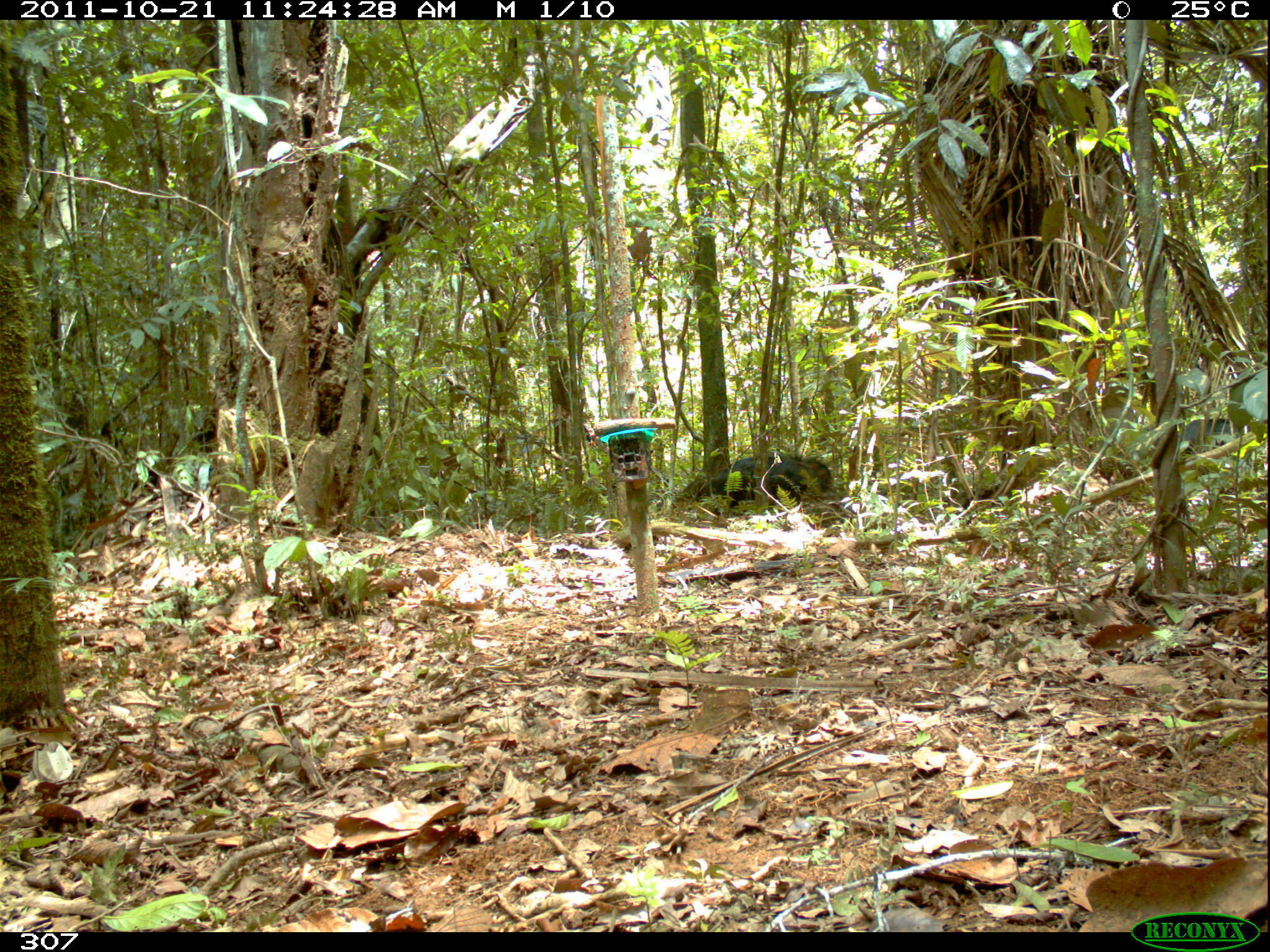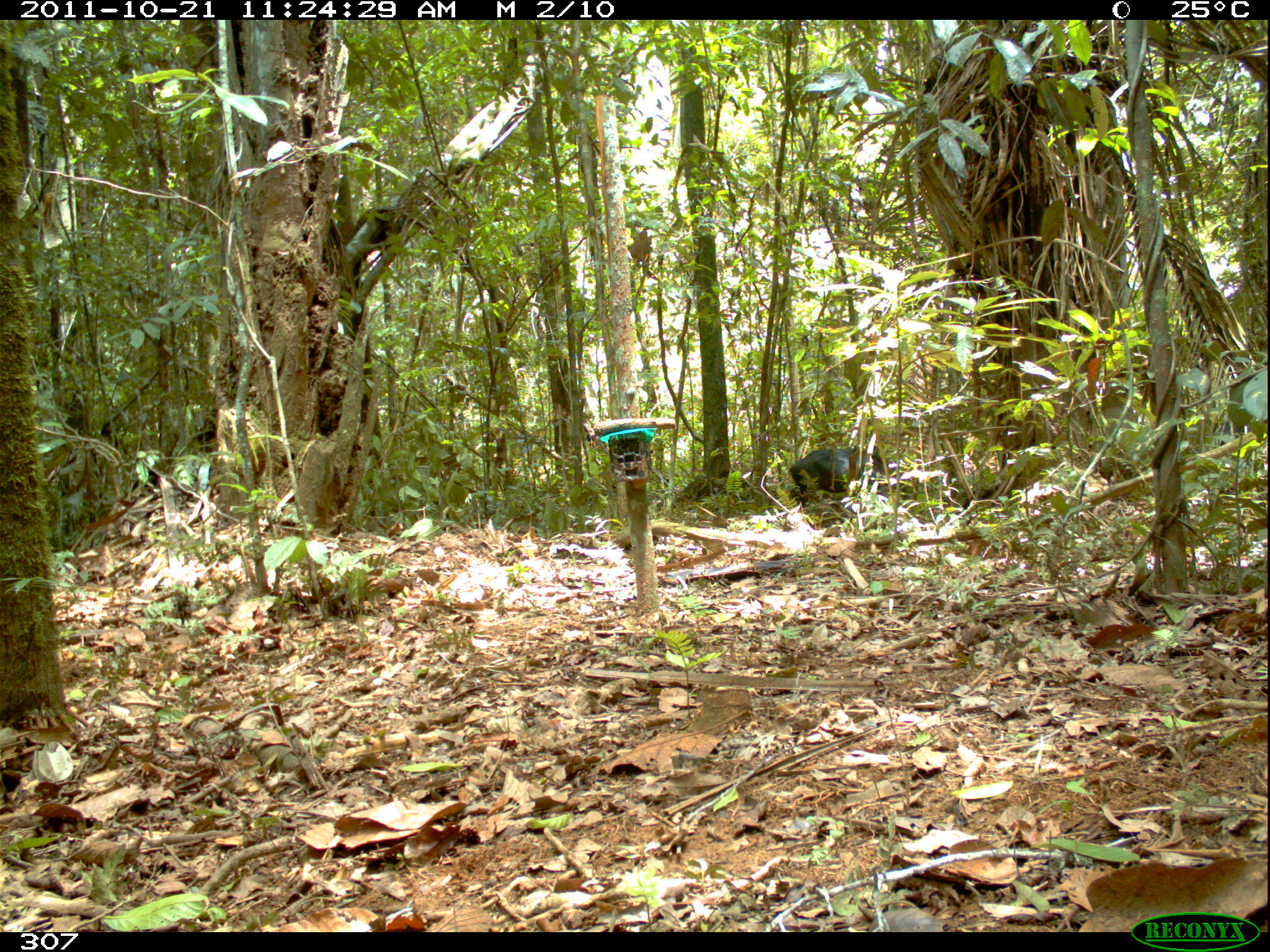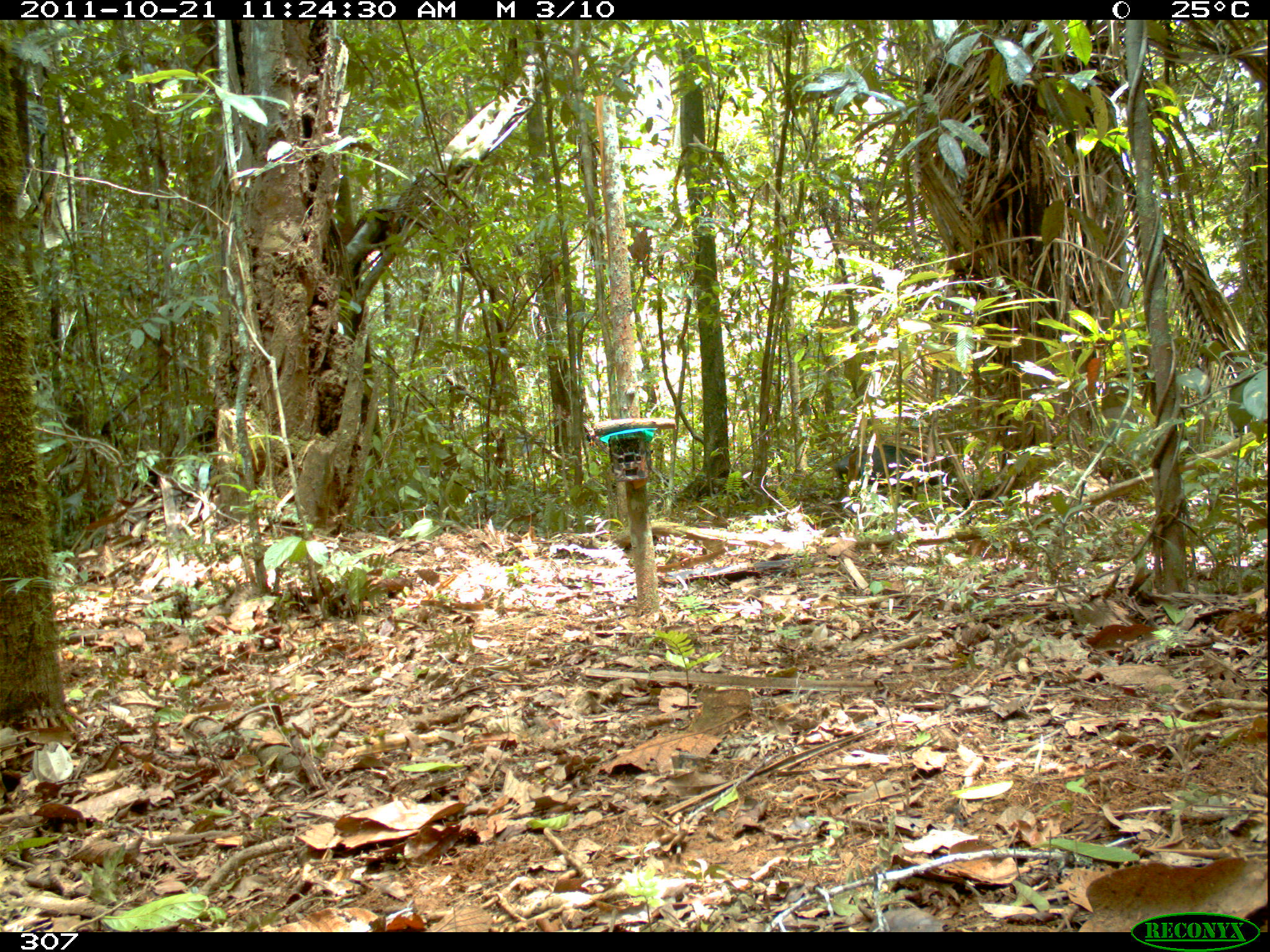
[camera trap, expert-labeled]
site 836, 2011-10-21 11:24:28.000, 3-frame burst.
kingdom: Animalia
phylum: Chordata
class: Mammalia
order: Artiodactyla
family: Tayassuidae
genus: Tayassu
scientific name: Tayassu pecari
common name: white-lipped peccary